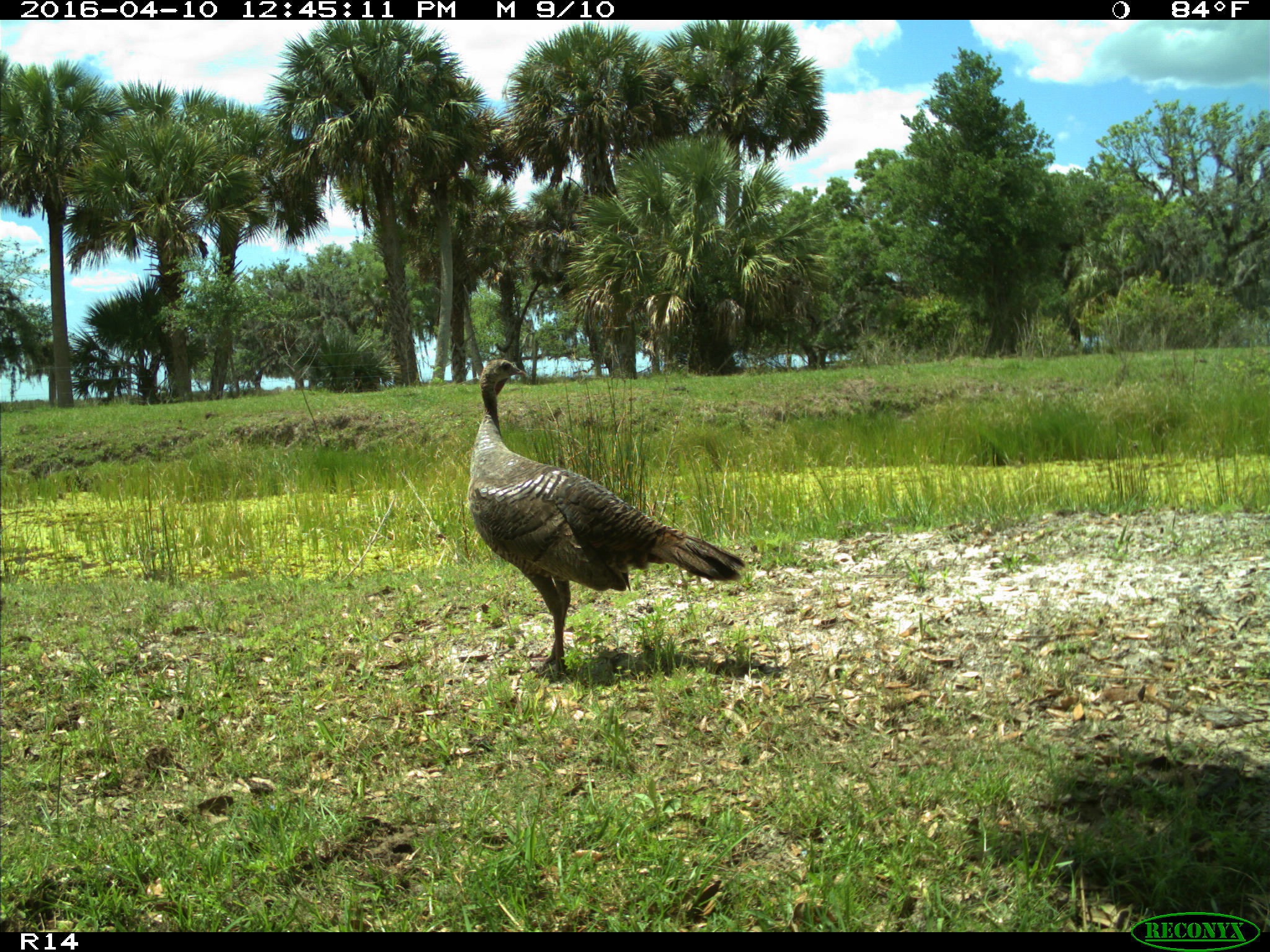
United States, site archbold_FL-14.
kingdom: Animalia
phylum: Chordata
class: Aves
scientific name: Aves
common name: birds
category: unidentified bird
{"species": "unidentified bird (birds) (Aves)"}